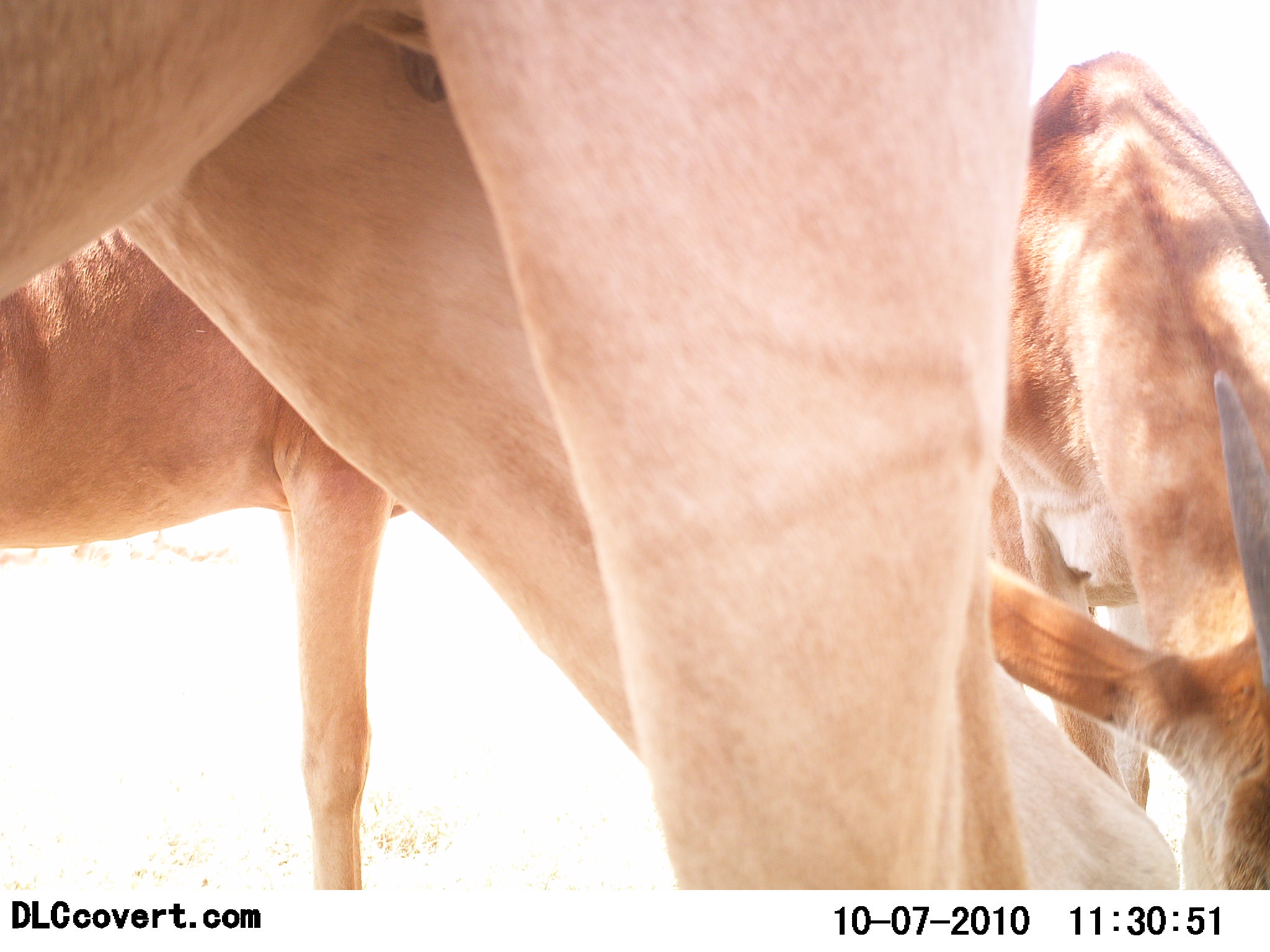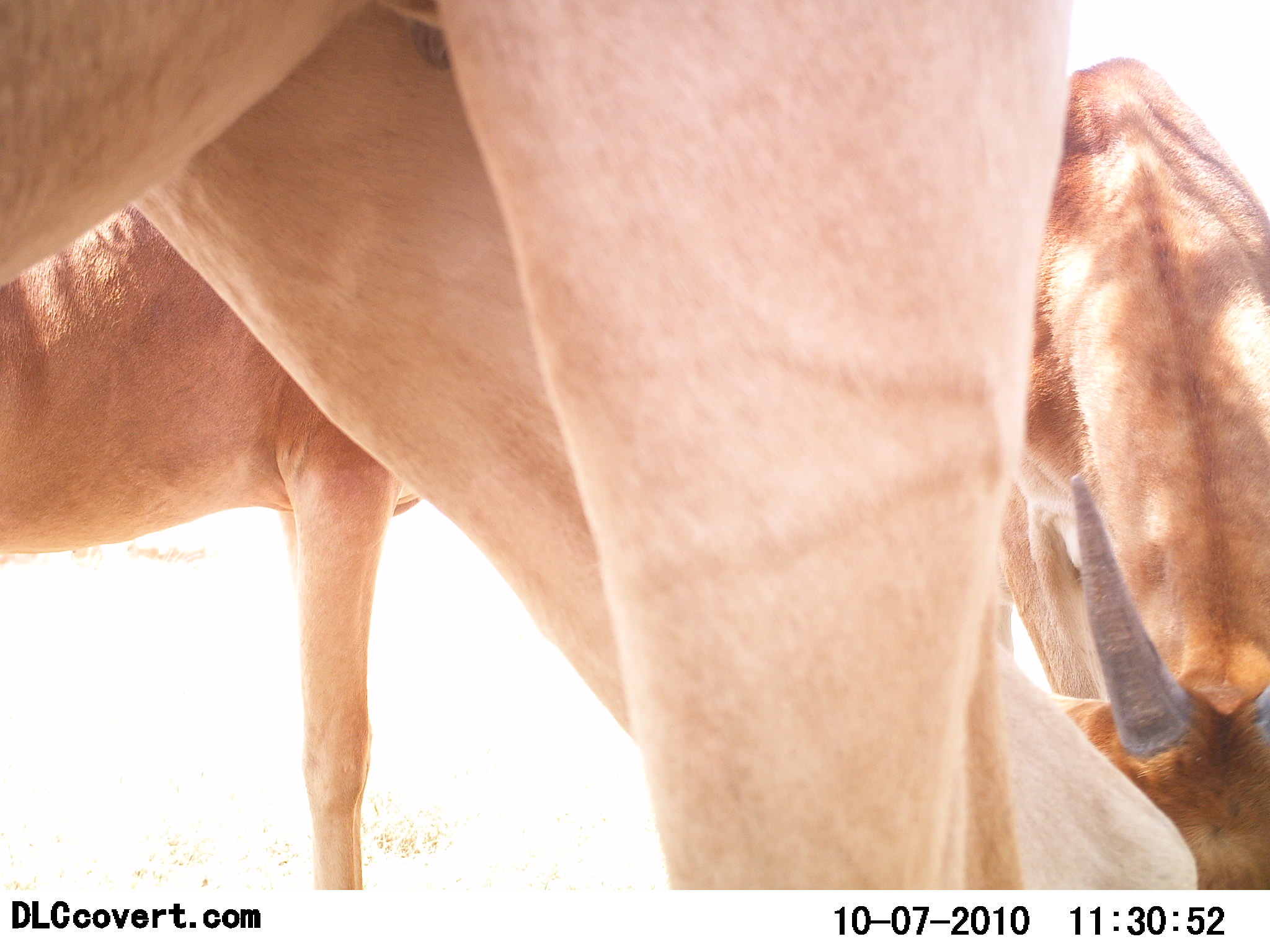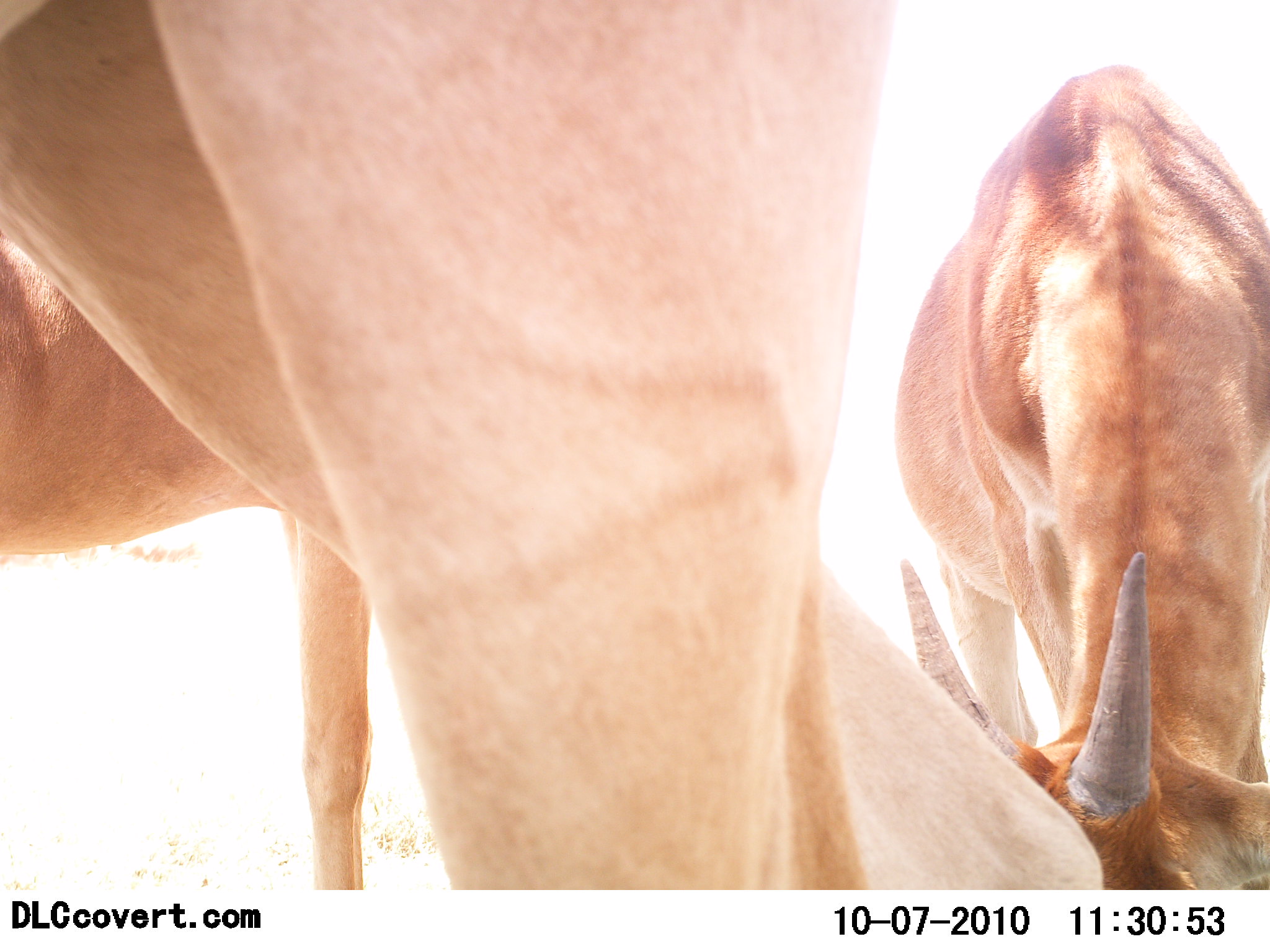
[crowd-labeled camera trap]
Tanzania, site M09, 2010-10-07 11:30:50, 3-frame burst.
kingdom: Animalia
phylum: Chordata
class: Mammalia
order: Artiodactyla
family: Bovidae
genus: Nanger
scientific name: Nanger granti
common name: grant's gazelle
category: gazellegrants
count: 3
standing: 62%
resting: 0%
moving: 12%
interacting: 0%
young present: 0%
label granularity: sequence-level